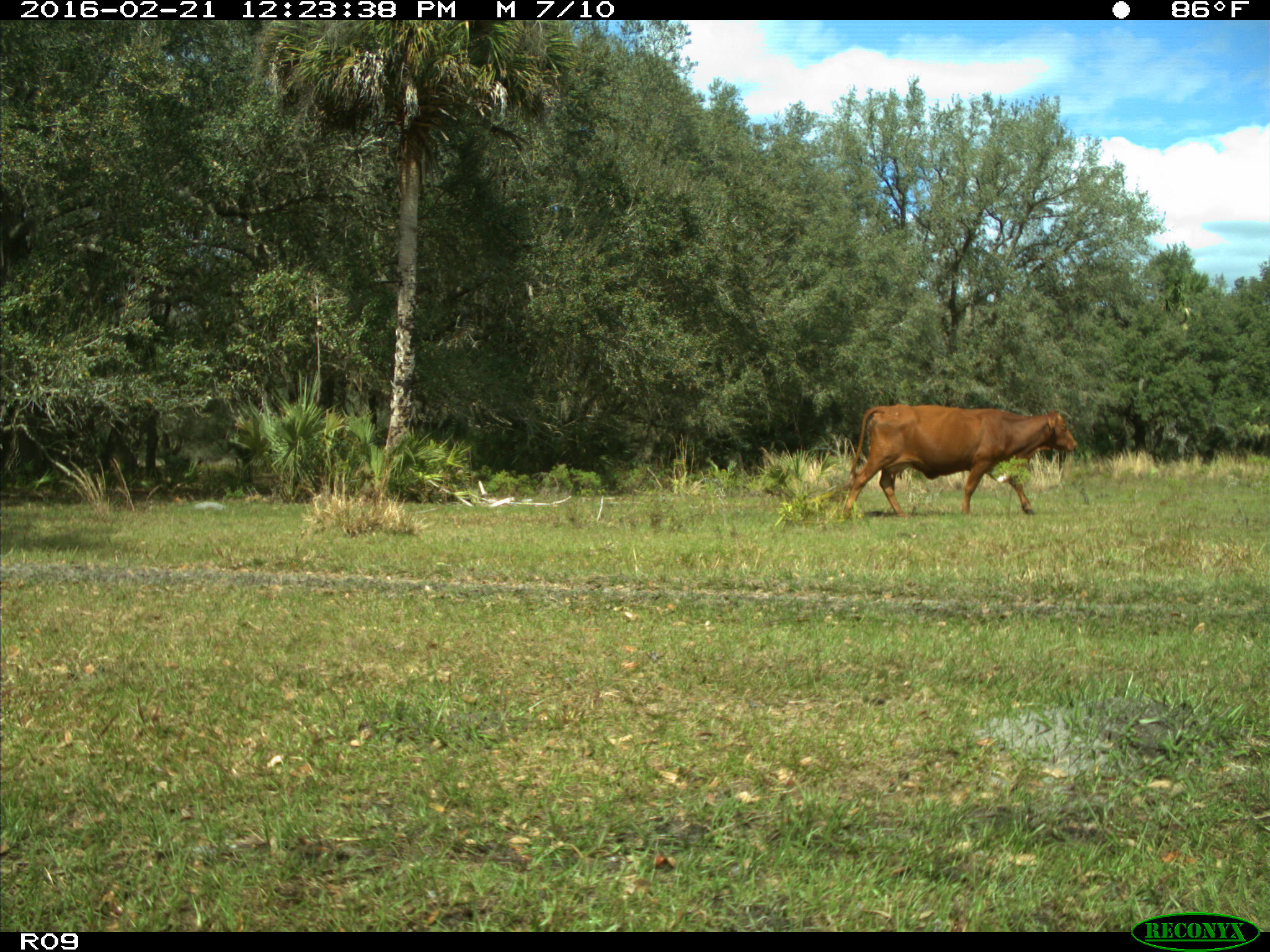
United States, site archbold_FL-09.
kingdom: Animalia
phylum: Chordata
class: Mammalia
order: Artiodactyla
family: Bovidae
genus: Bos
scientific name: Bos taurus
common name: domestic cow